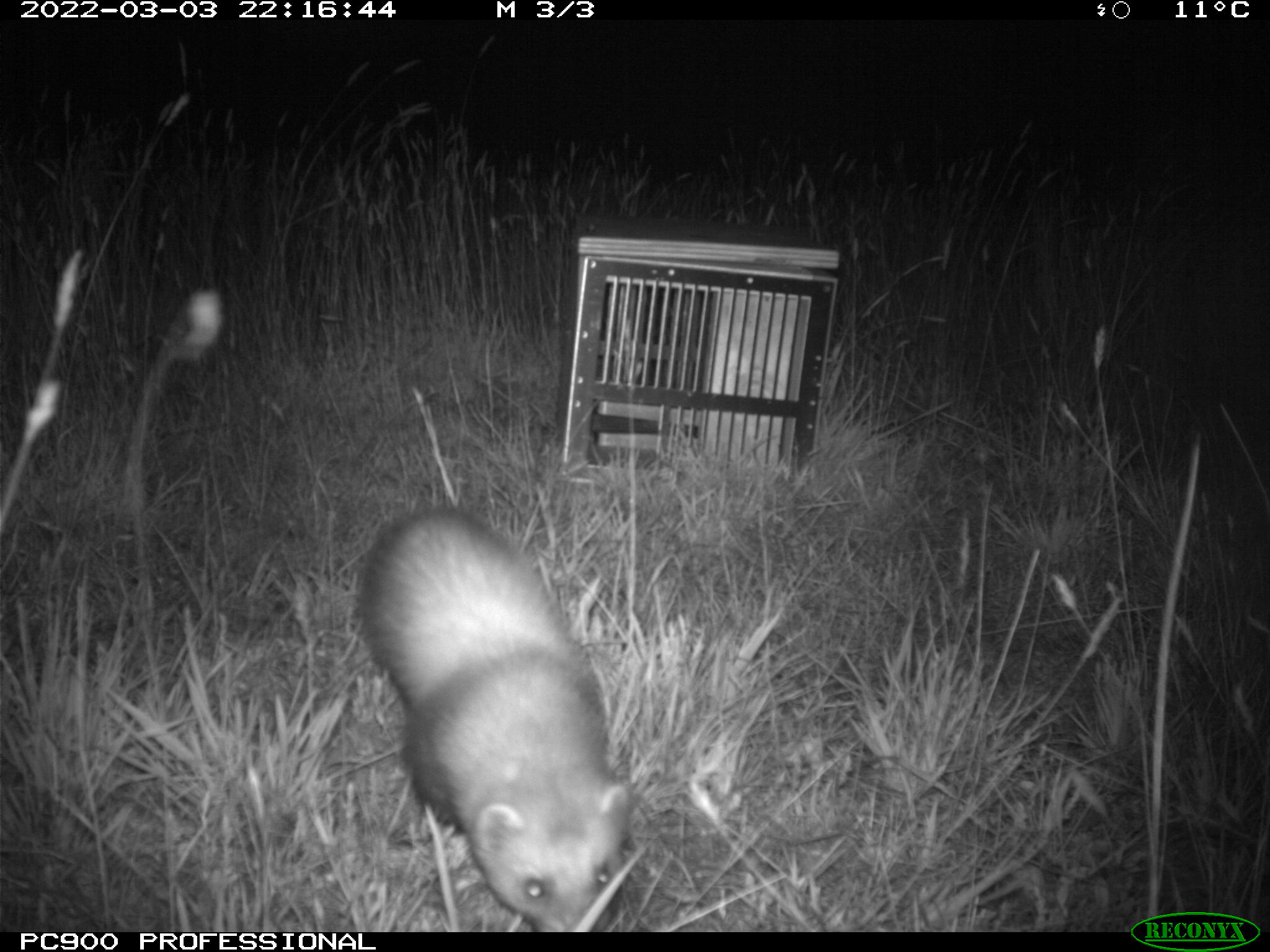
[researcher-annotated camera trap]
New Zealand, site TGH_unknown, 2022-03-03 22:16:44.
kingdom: Animalia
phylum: Chordata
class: Mammalia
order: Carnivora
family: Mustelidae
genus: Mustela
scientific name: Mustela furo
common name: ferret